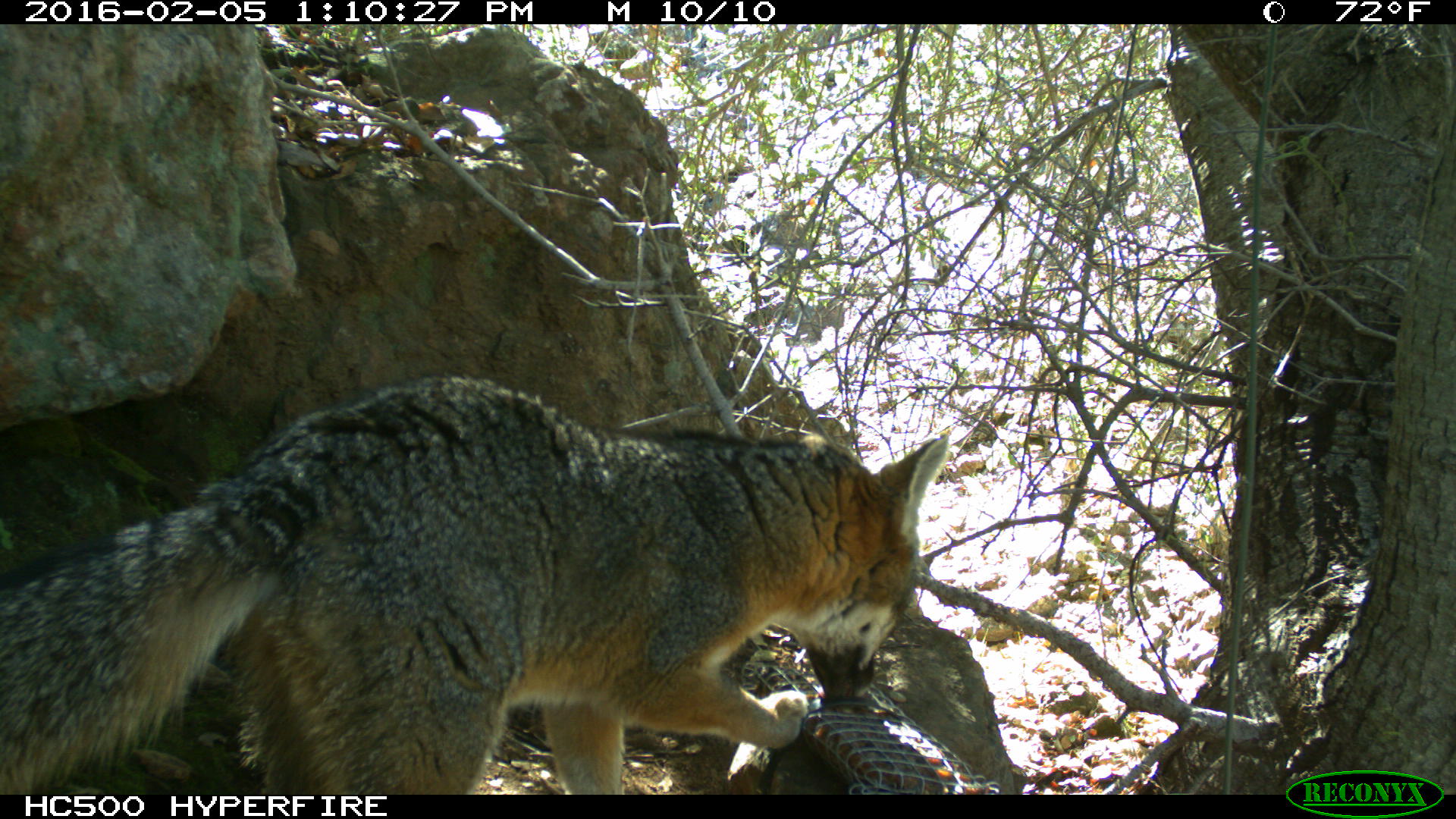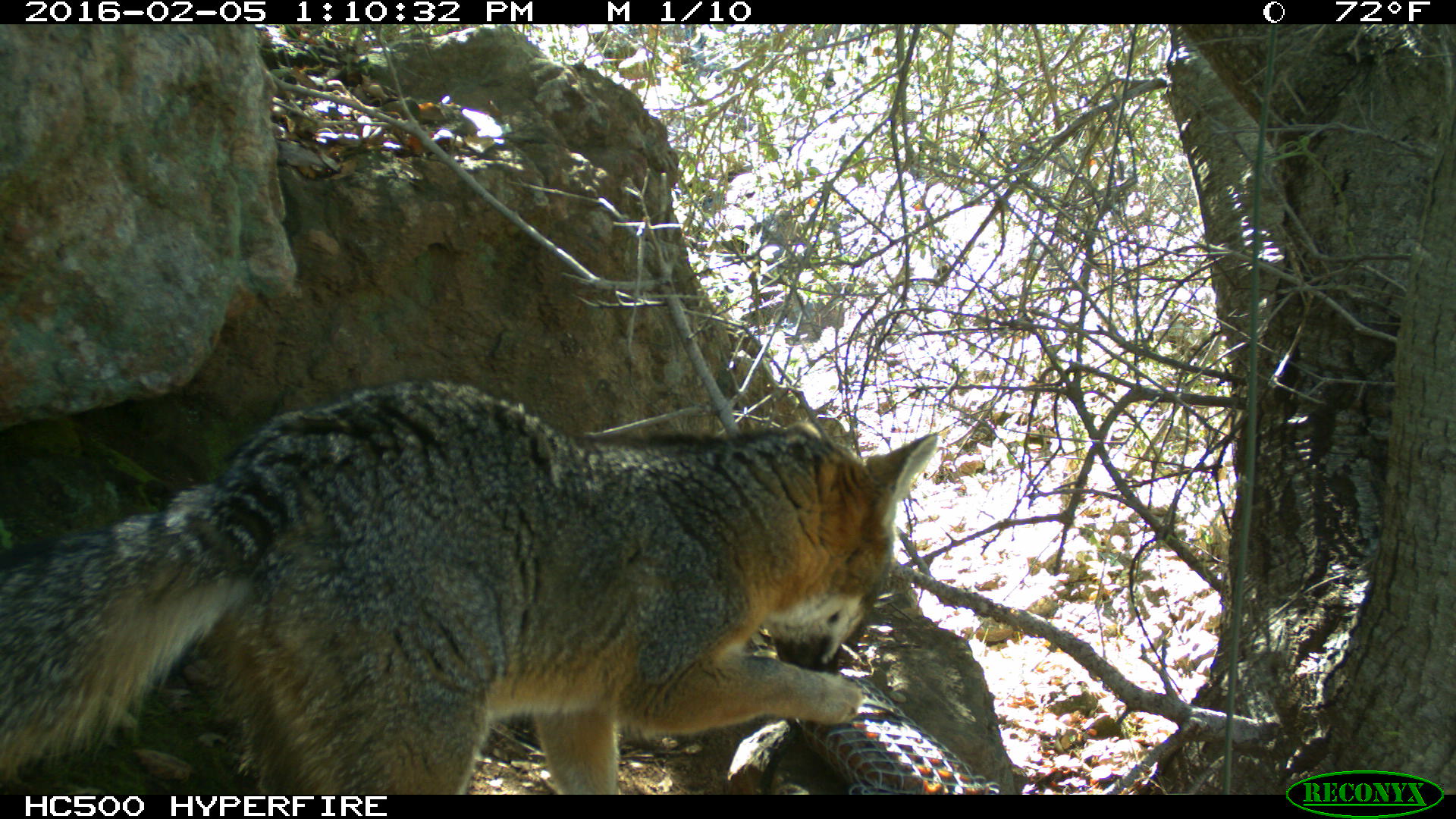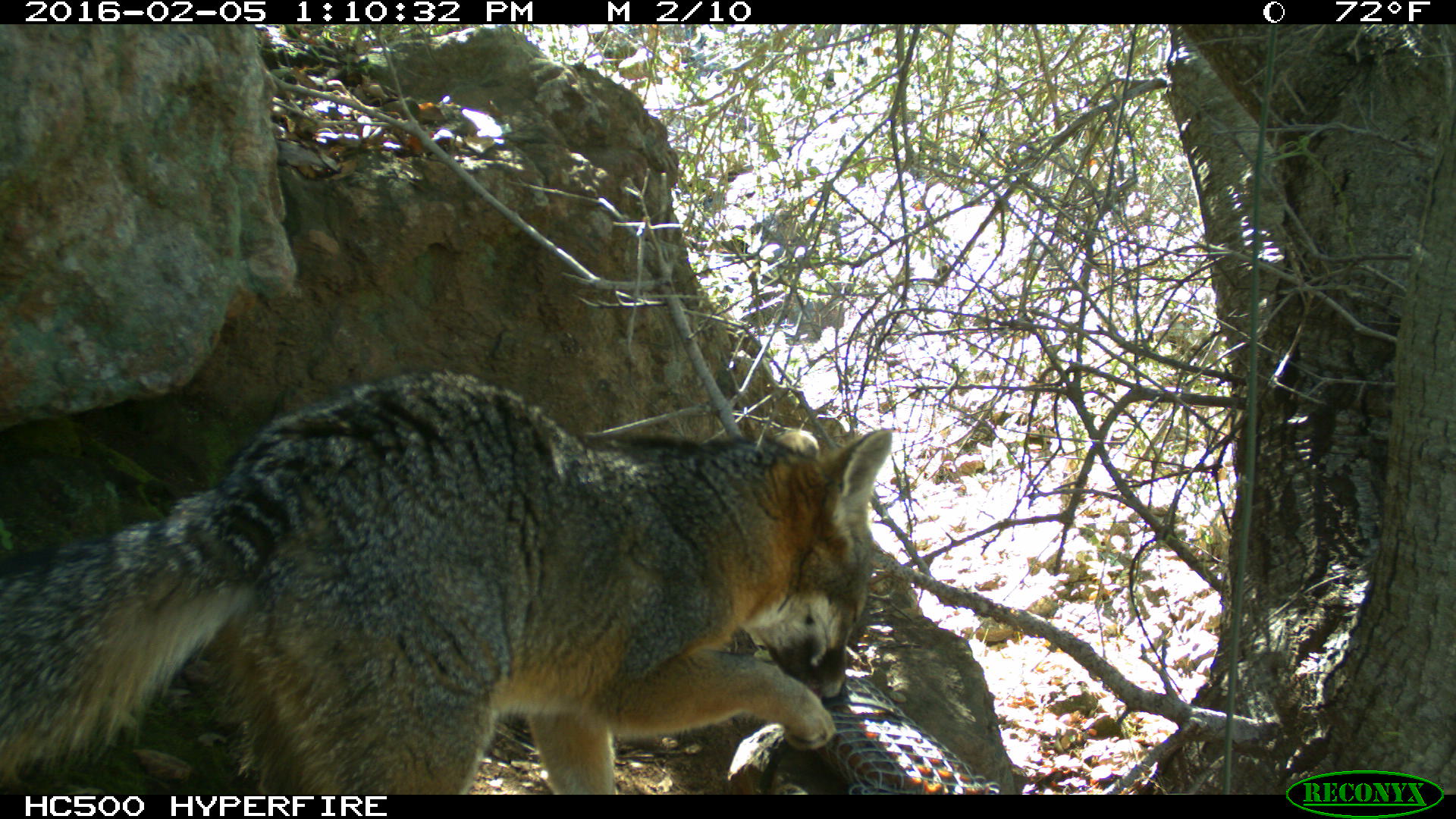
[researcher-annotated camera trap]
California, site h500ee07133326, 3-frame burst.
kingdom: Animalia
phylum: Chordata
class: Mammalia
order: Carnivora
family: Canidae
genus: Urocyon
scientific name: Urocyon littoralis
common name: island fox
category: fox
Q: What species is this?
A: Fox (island fox) (Urocyon littoralis).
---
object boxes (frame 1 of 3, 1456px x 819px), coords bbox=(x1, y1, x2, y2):
fox: bbox=(1, 372, 947, 793)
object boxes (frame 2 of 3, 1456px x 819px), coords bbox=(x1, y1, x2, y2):
fox: bbox=(0, 378, 940, 790)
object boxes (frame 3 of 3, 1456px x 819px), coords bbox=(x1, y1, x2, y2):
fox: bbox=(0, 369, 893, 794)